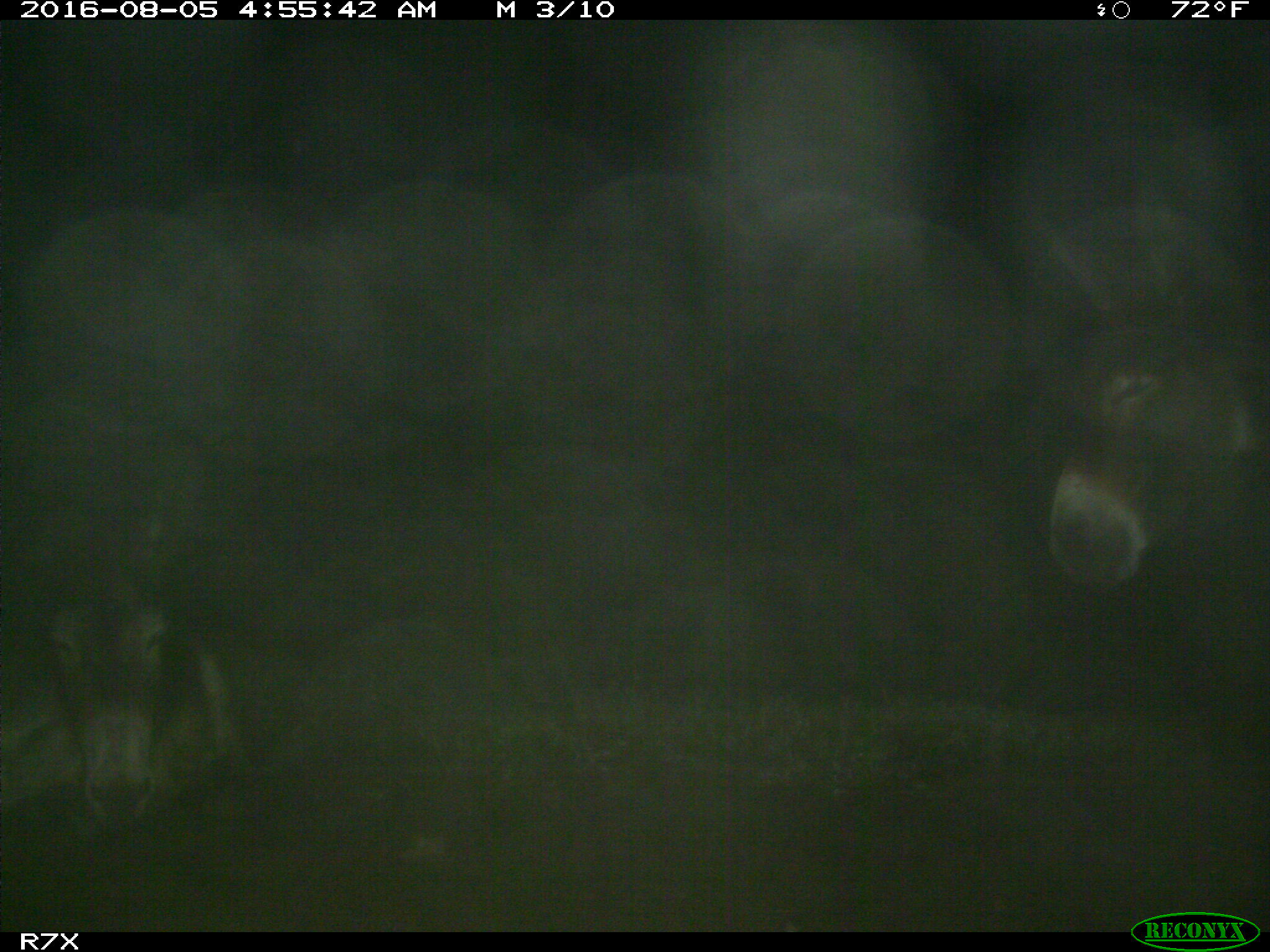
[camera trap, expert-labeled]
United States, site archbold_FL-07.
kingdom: Animalia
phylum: Chordata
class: Mammalia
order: Perissodactyla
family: Equidae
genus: Equus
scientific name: Equus africanus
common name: african wild ass